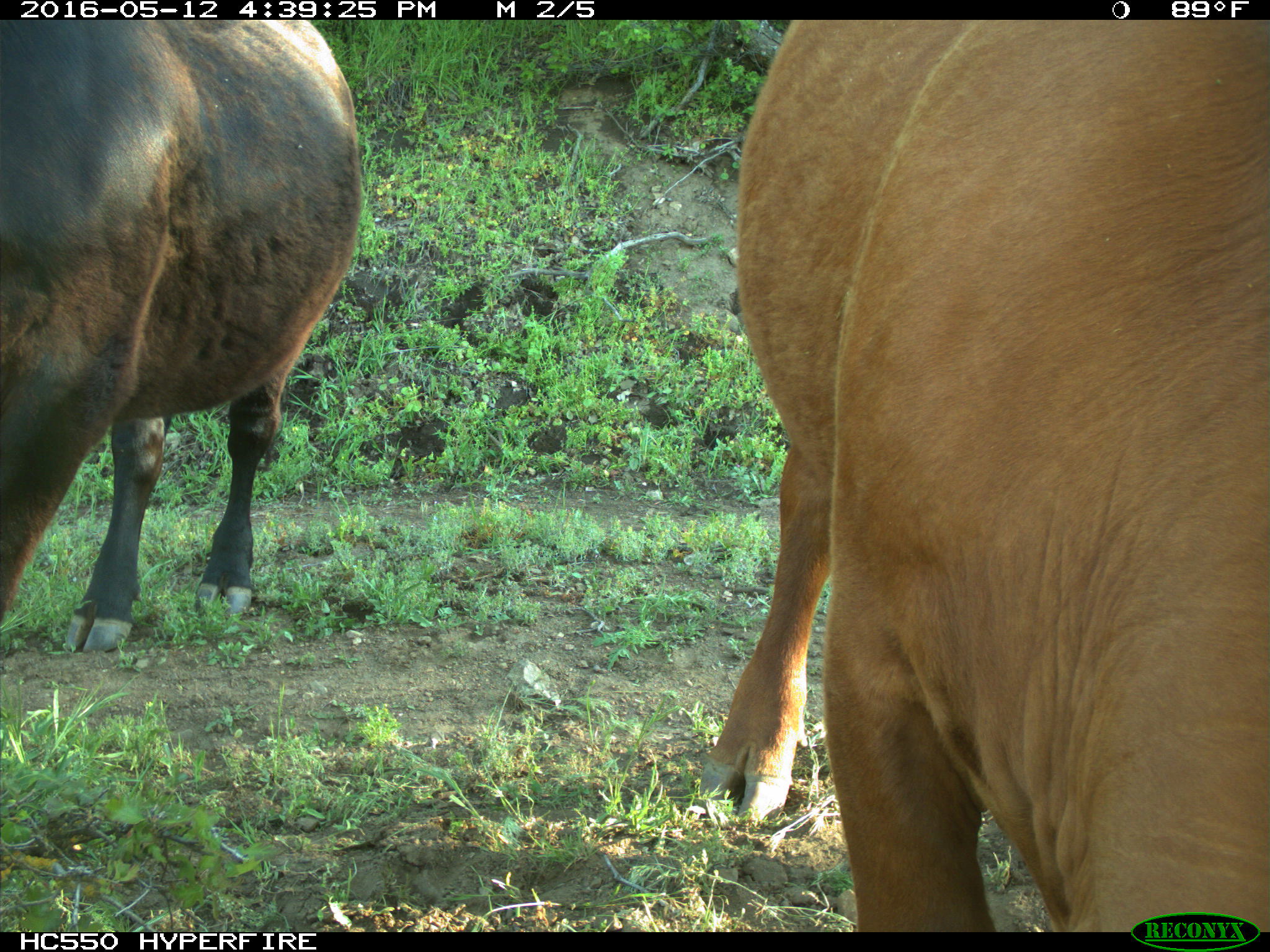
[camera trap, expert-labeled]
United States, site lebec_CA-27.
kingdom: Animalia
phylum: Chordata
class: Mammalia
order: Artiodactyla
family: Bovidae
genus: Bos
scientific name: Bos taurus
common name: domestic cow